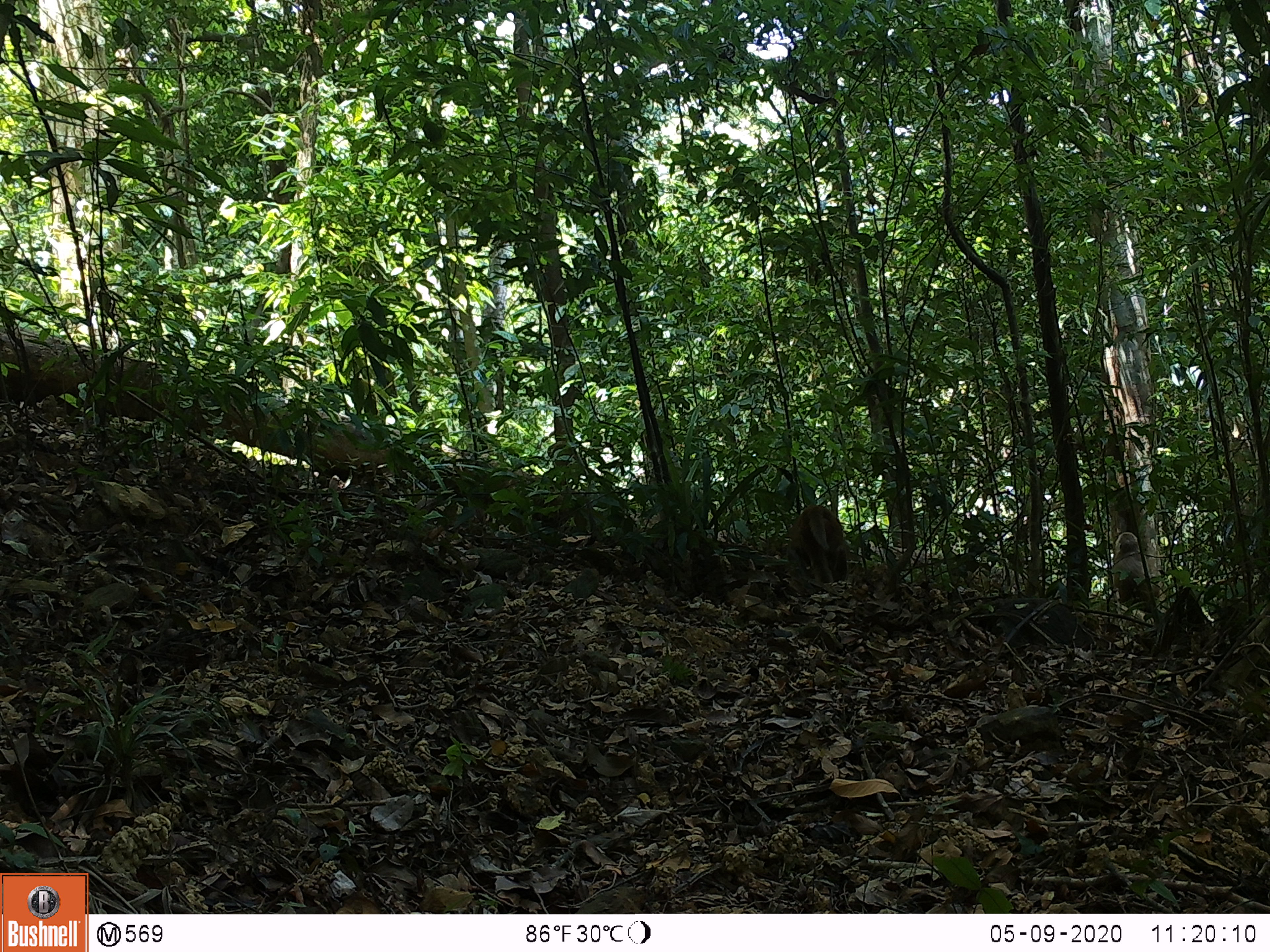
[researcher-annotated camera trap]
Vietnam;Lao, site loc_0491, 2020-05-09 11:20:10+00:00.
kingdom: Animalia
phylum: Chordata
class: Mammalia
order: Primates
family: Cercopithecidae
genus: Macaca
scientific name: Macaca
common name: macaques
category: assam or rhesus macaque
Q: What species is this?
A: Assam or rhesus macaque (macaques) (Macaca).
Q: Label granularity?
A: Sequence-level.